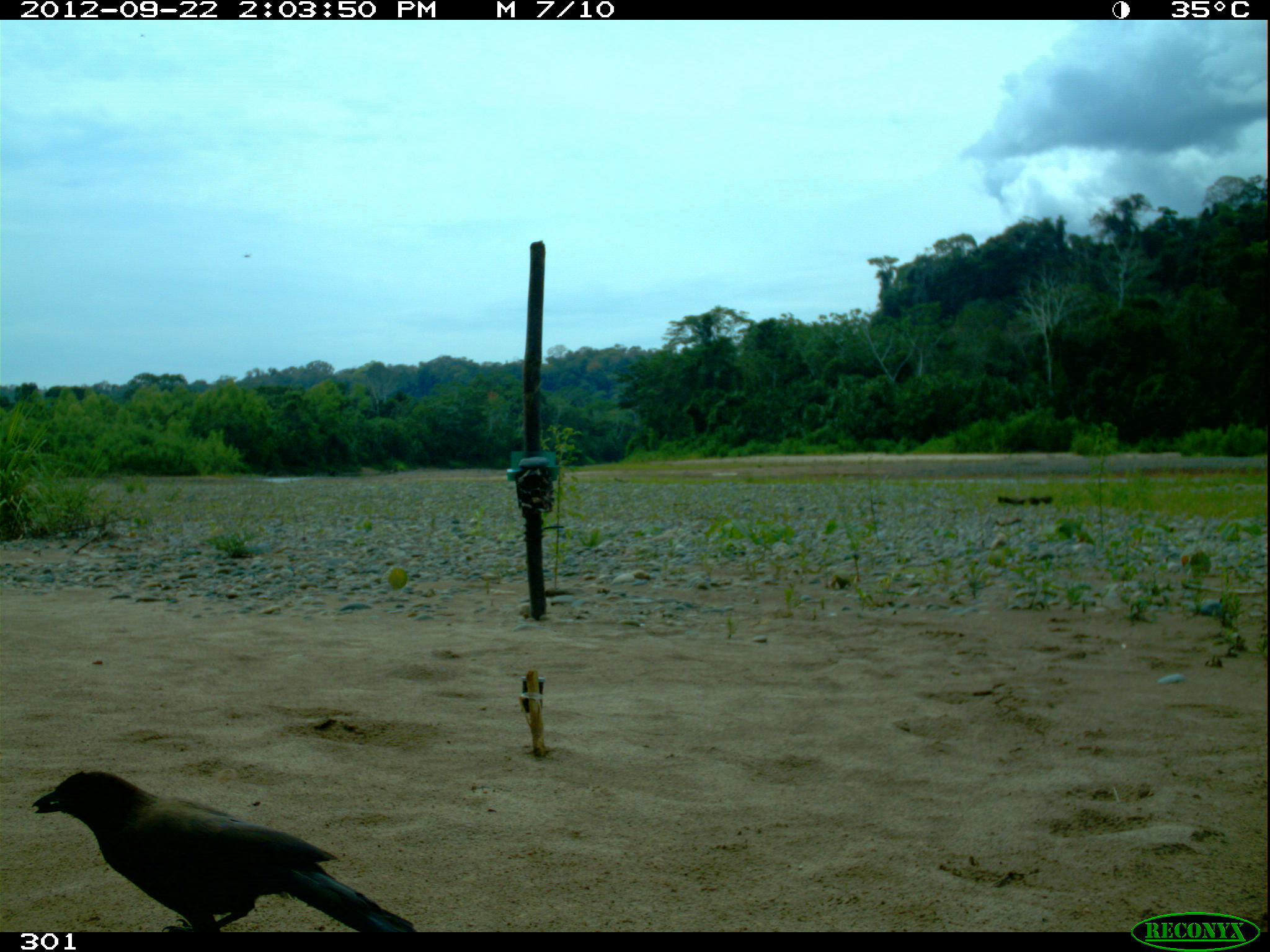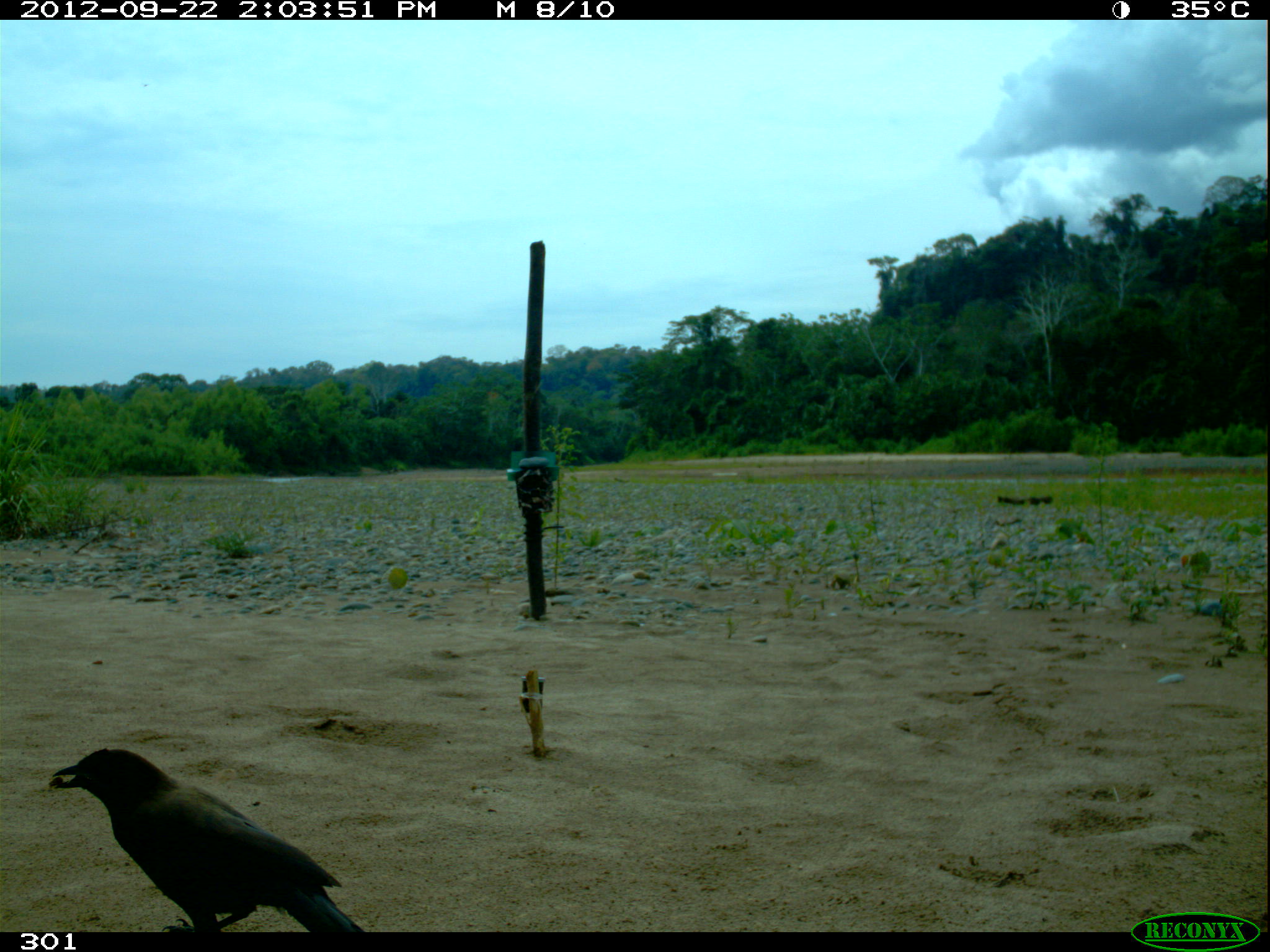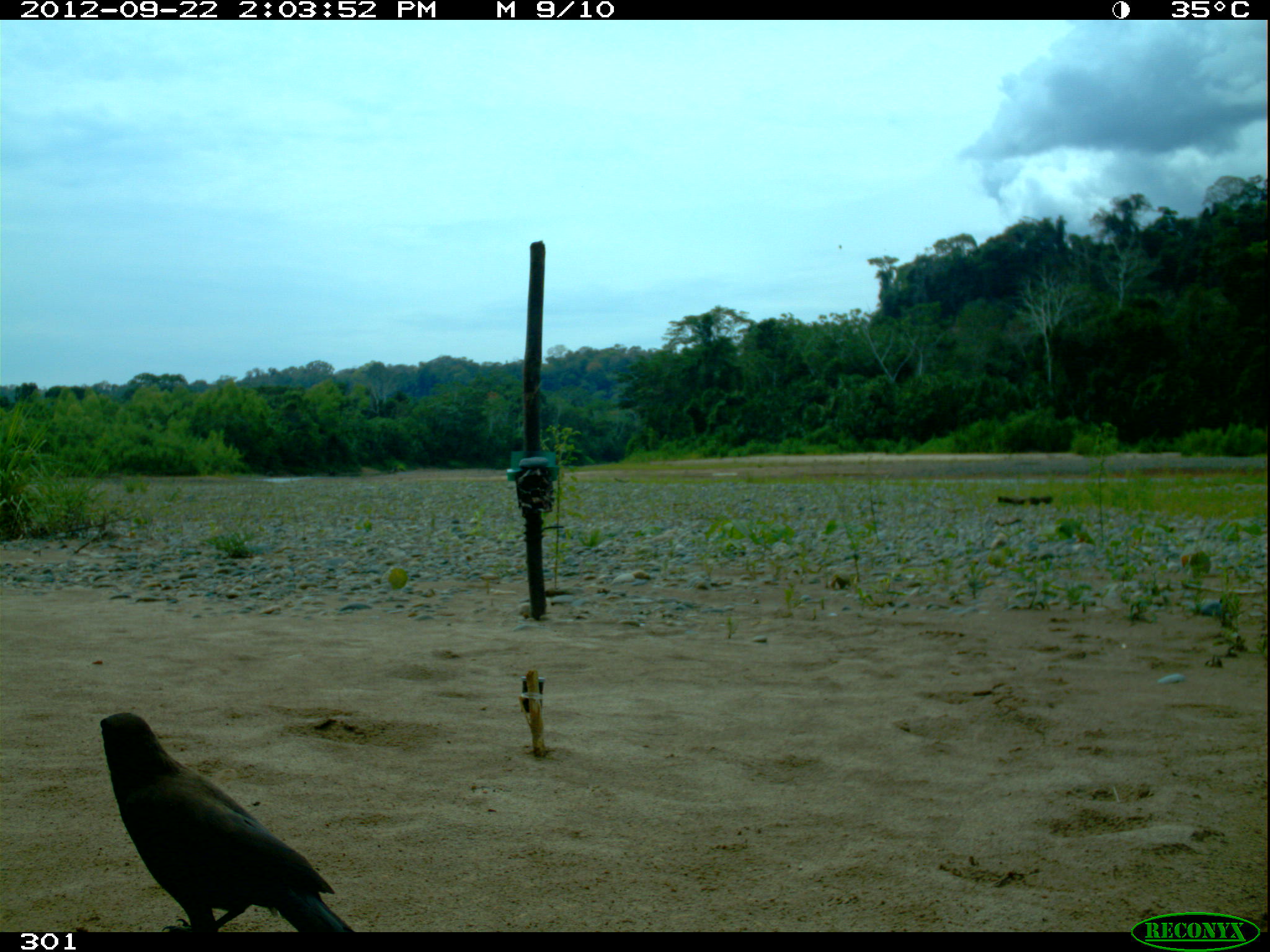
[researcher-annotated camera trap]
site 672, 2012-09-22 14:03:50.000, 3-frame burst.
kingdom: Animalia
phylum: Chordata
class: Aves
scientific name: Aves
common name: bird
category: unknown bird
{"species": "unknown bird (bird) (Aves)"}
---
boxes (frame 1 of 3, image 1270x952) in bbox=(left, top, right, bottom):
unknown bird: bbox=(29, 769, 417, 931)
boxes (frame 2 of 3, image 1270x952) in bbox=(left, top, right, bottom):
unknown bird: bbox=(51, 746, 370, 934)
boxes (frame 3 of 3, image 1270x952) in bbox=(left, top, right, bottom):
unknown bird: bbox=(99, 712, 352, 930)